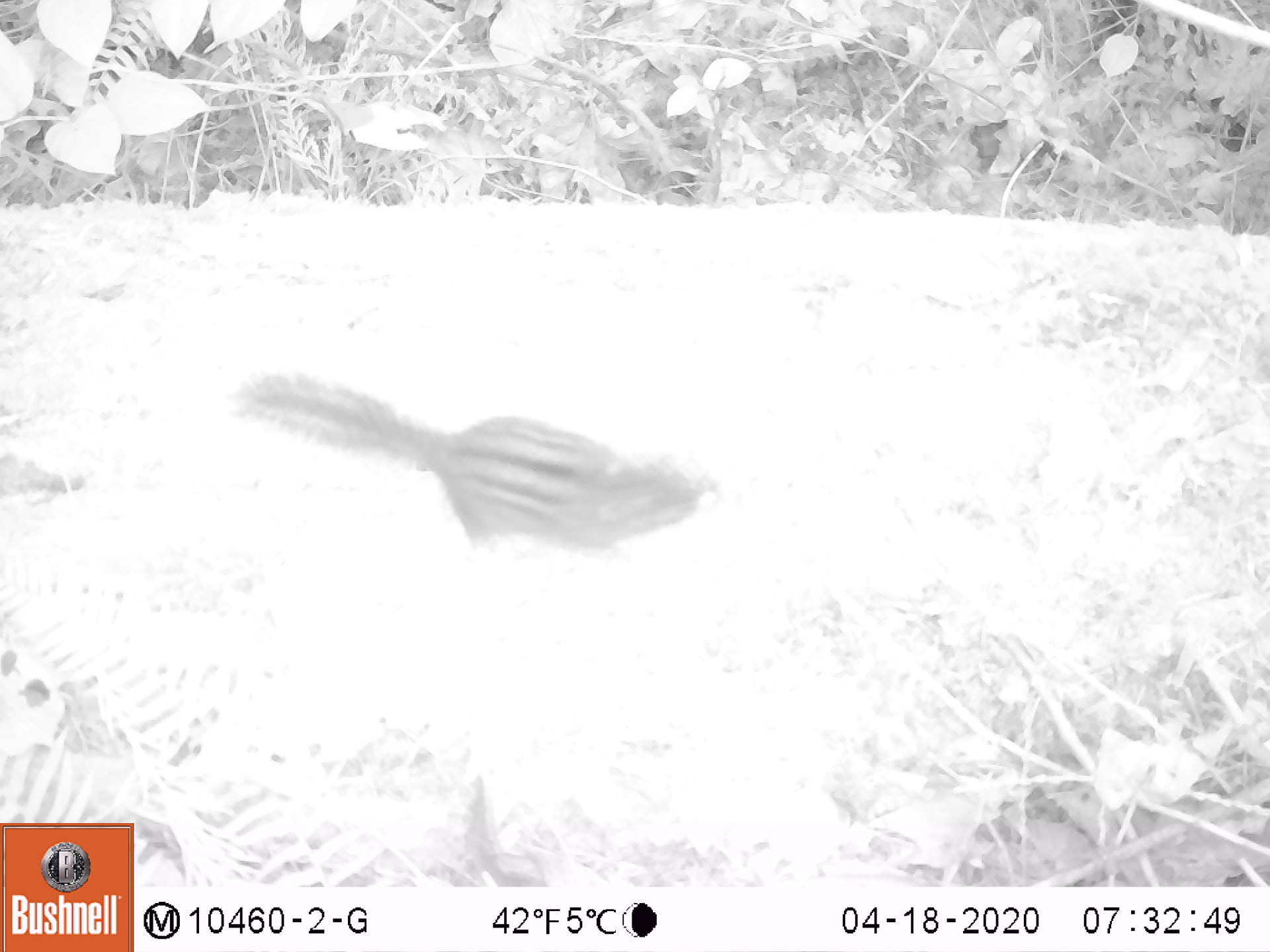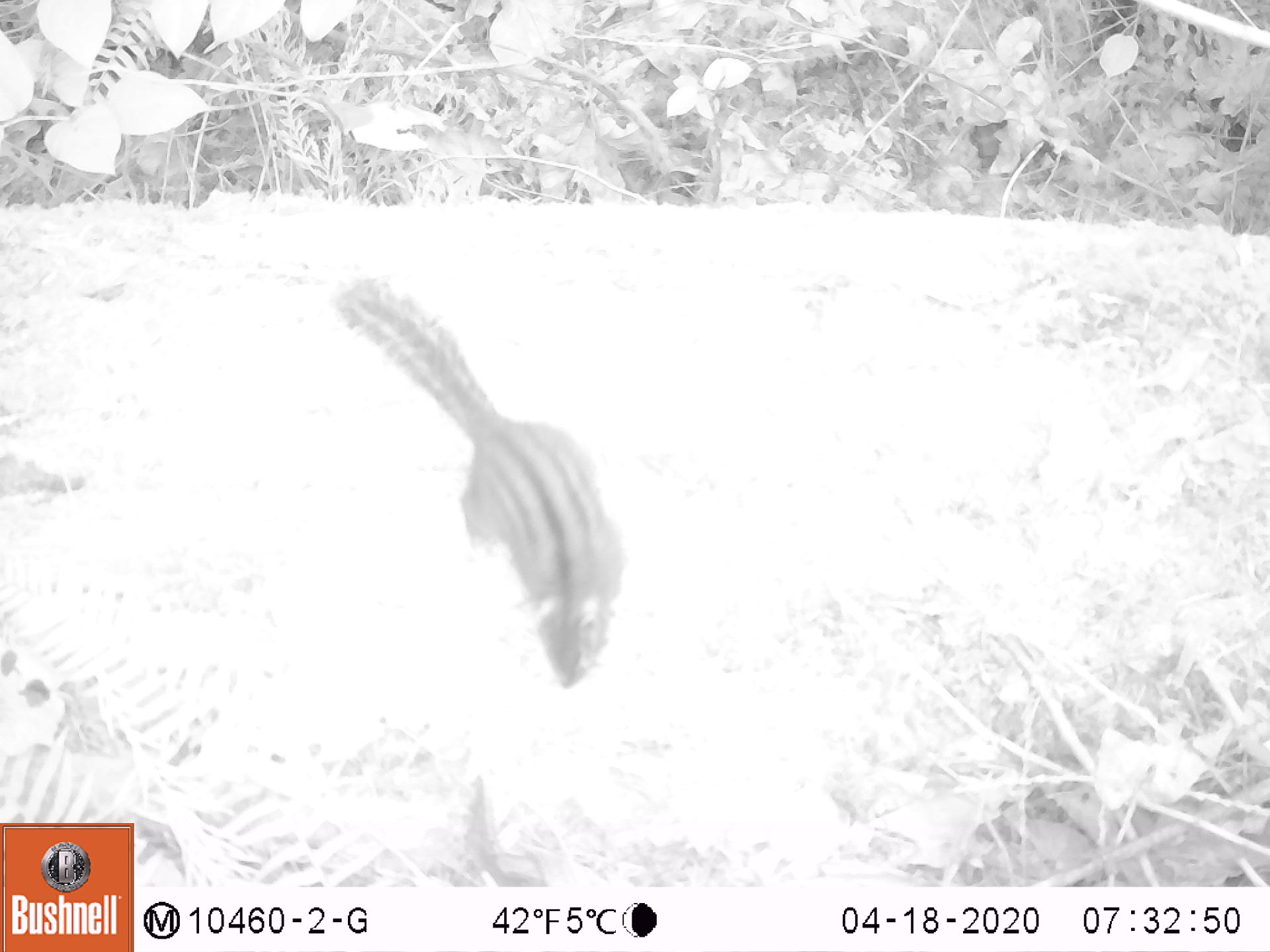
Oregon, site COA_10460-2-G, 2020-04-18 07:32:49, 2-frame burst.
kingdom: Animalia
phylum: Chordata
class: Mammalia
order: Rodentia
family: Sciuridae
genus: Neotamias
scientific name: Neotamias townsendii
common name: townsend's chipmunk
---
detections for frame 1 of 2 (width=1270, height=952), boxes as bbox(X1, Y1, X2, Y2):
townsend's chipmunk: bbox(225, 358, 732, 569)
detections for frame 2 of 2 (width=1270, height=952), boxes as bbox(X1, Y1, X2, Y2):
townsend's chipmunk: bbox(314, 263, 633, 701)